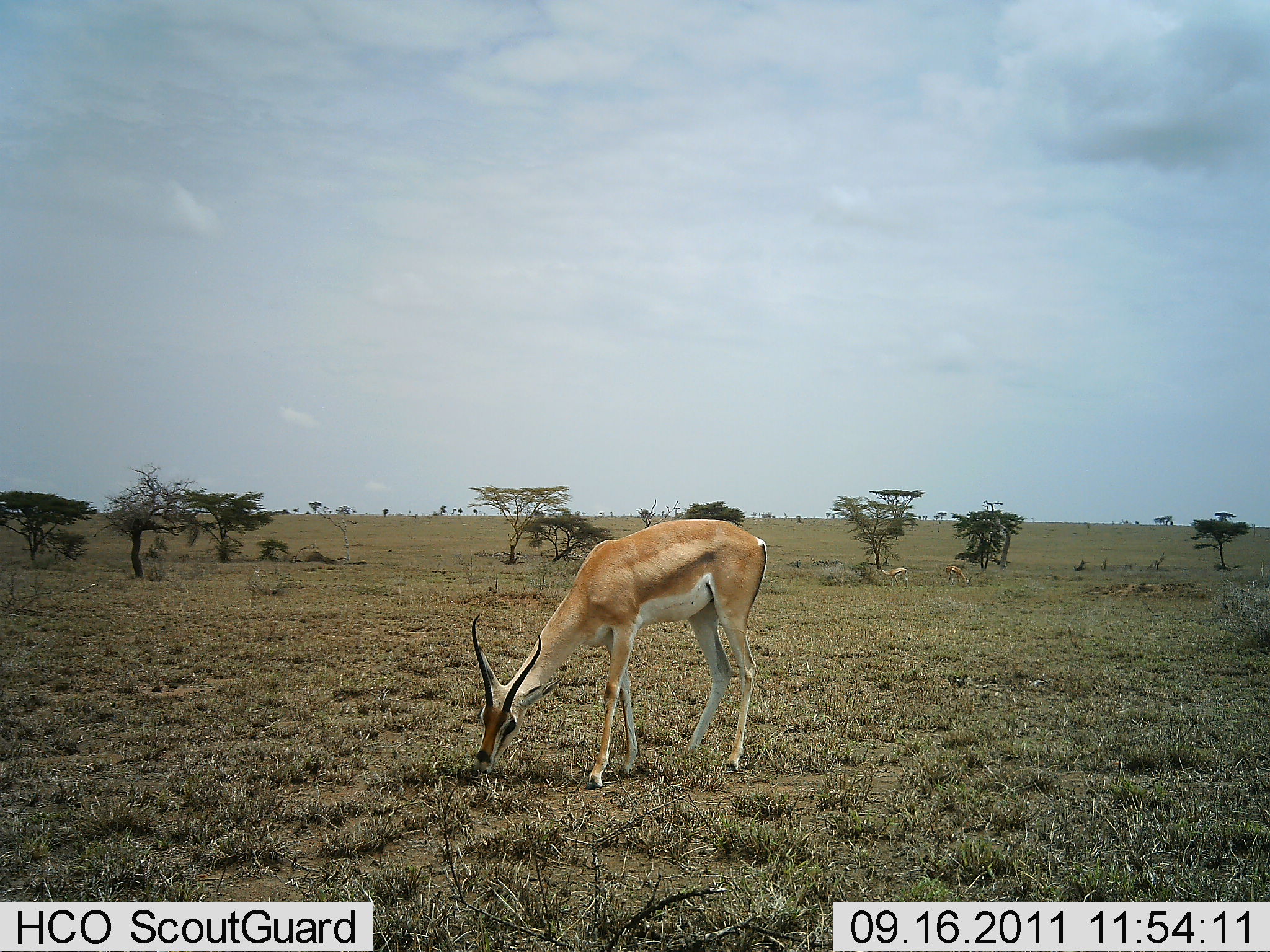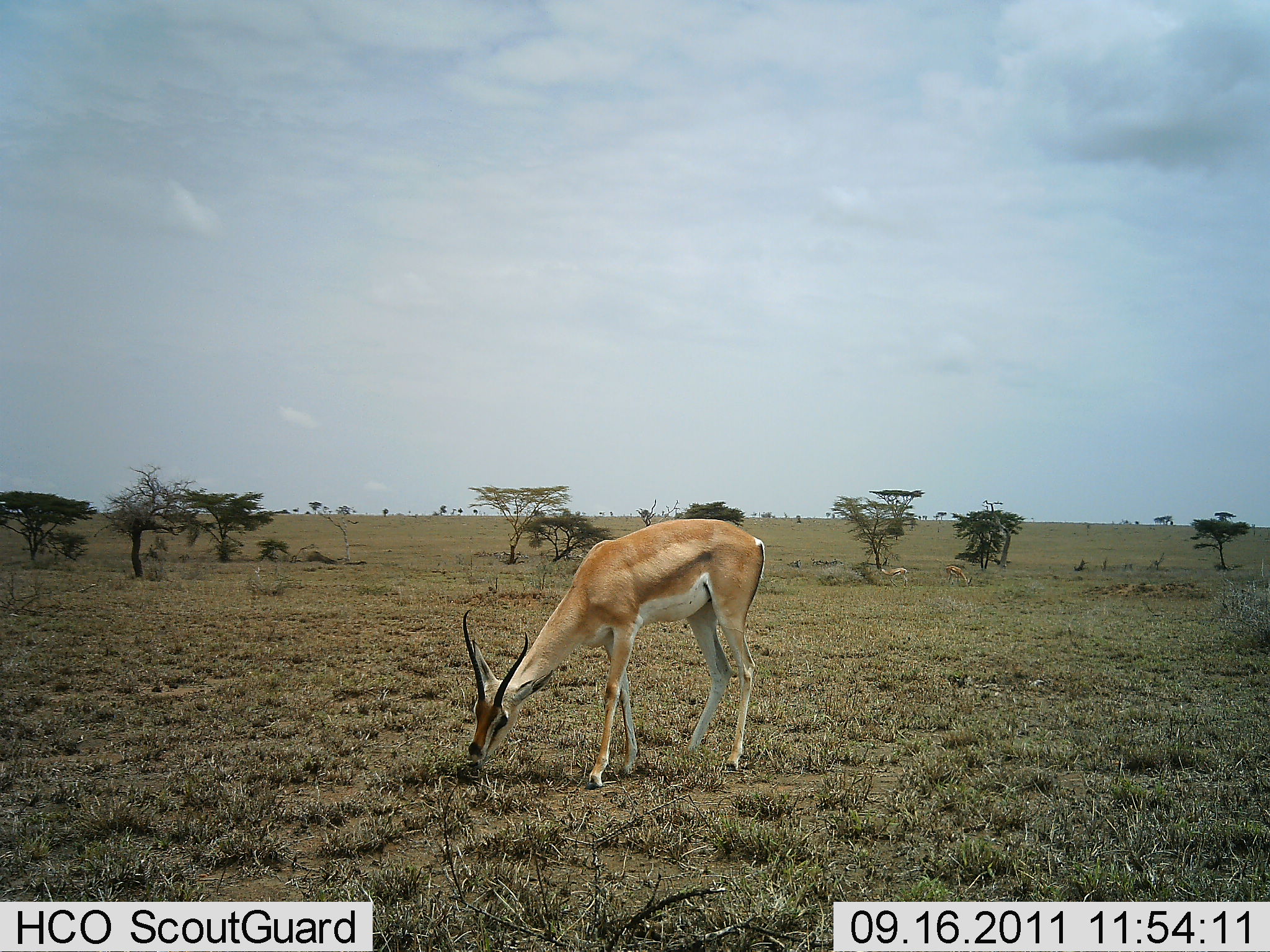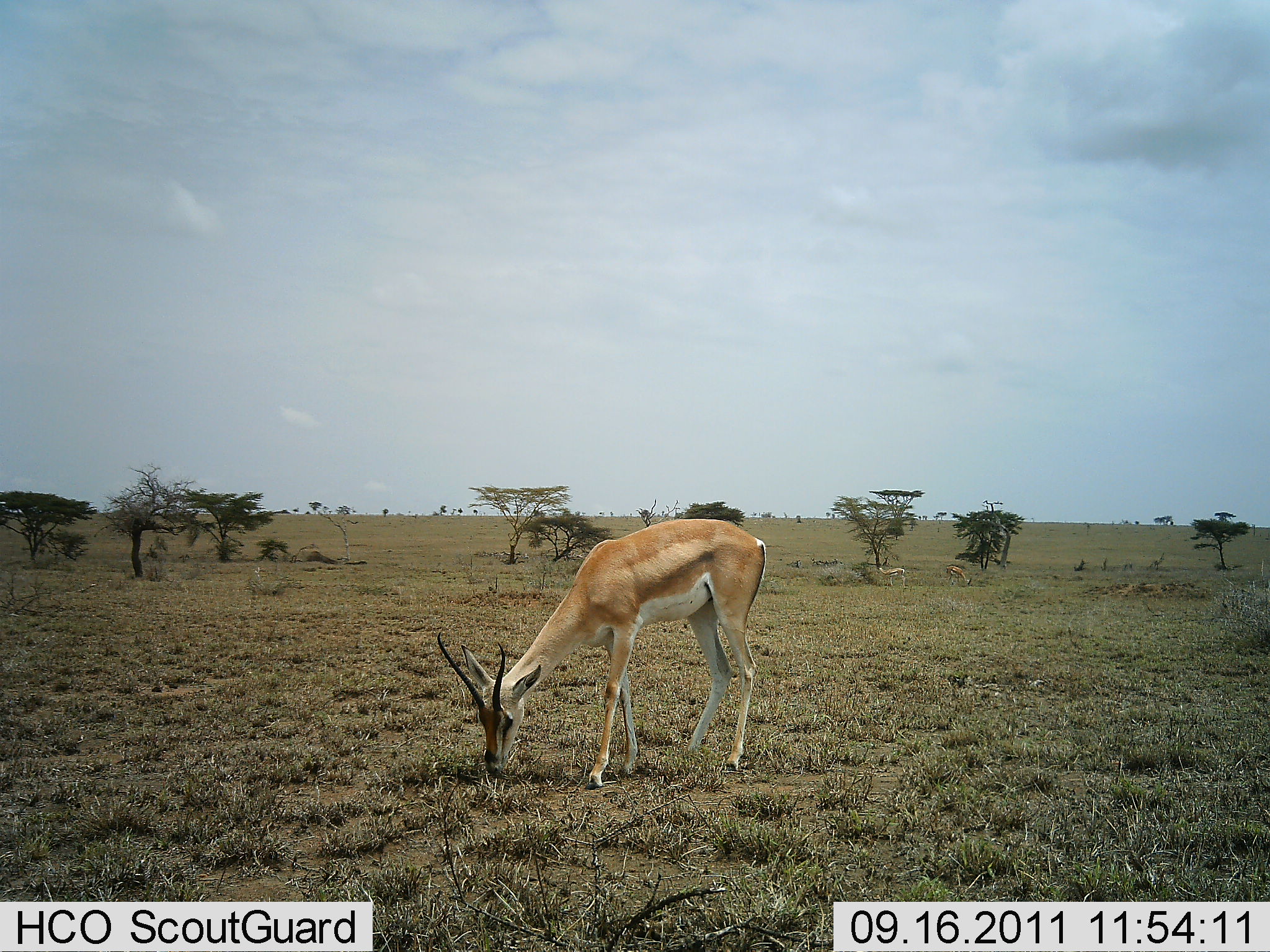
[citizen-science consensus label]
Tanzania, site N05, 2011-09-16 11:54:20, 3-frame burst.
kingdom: Animalia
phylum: Chordata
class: Mammalia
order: Artiodactyla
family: Bovidae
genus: Nanger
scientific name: Nanger granti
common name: grant's gazelle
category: gazellegrants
Gazellegrants (grant's gazelle) (Nanger granti), count 1. Behavior (volunteer vote fractions): standing 25%, resting 0%, moving 0%, interacting 0%. Young present (vote fraction): 0%. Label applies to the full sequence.